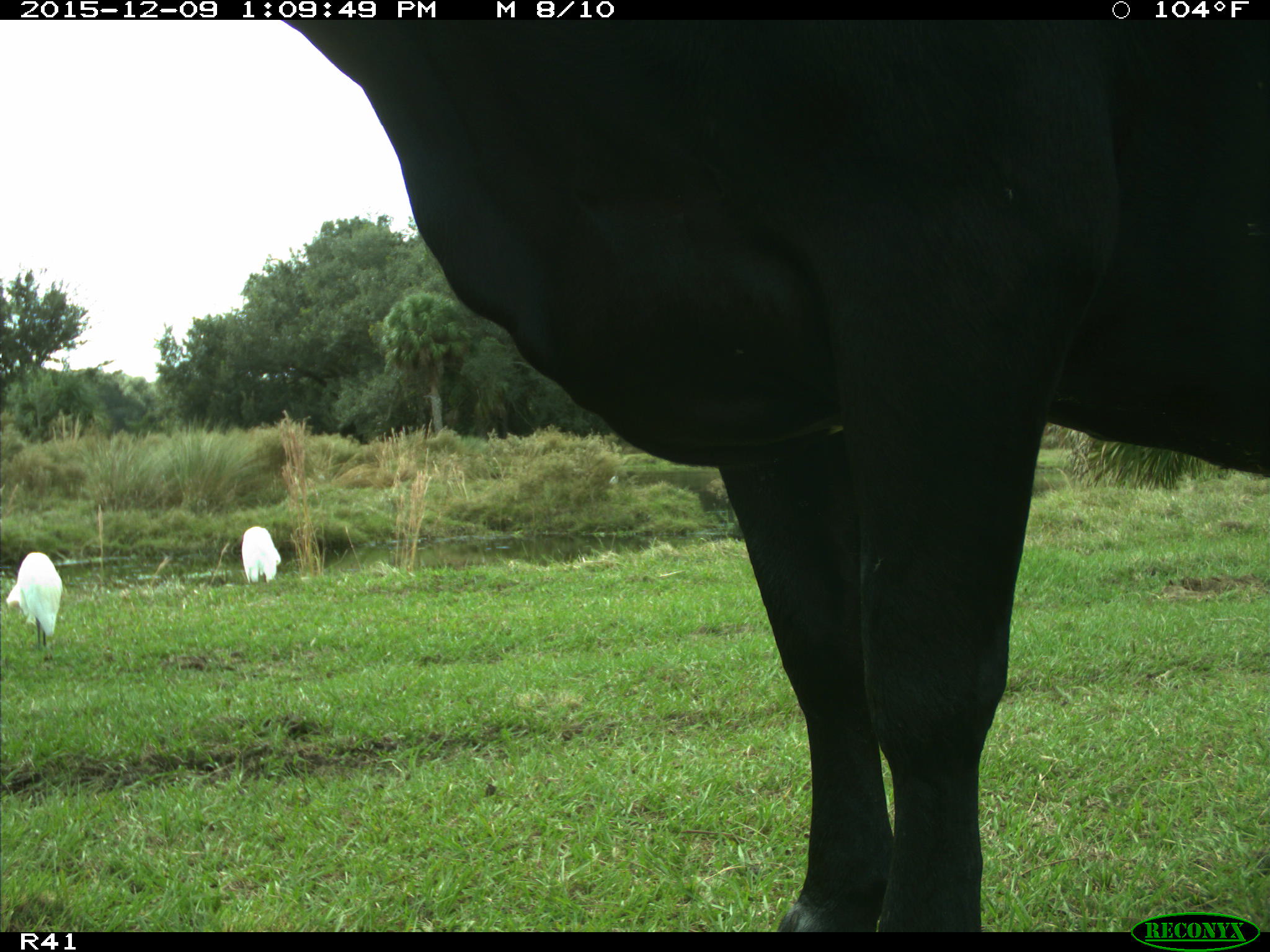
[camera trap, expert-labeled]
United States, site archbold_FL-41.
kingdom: Animalia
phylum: Chordata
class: Mammalia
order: Artiodactyla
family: Bovidae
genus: Bos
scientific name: Bos taurus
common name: domestic cow